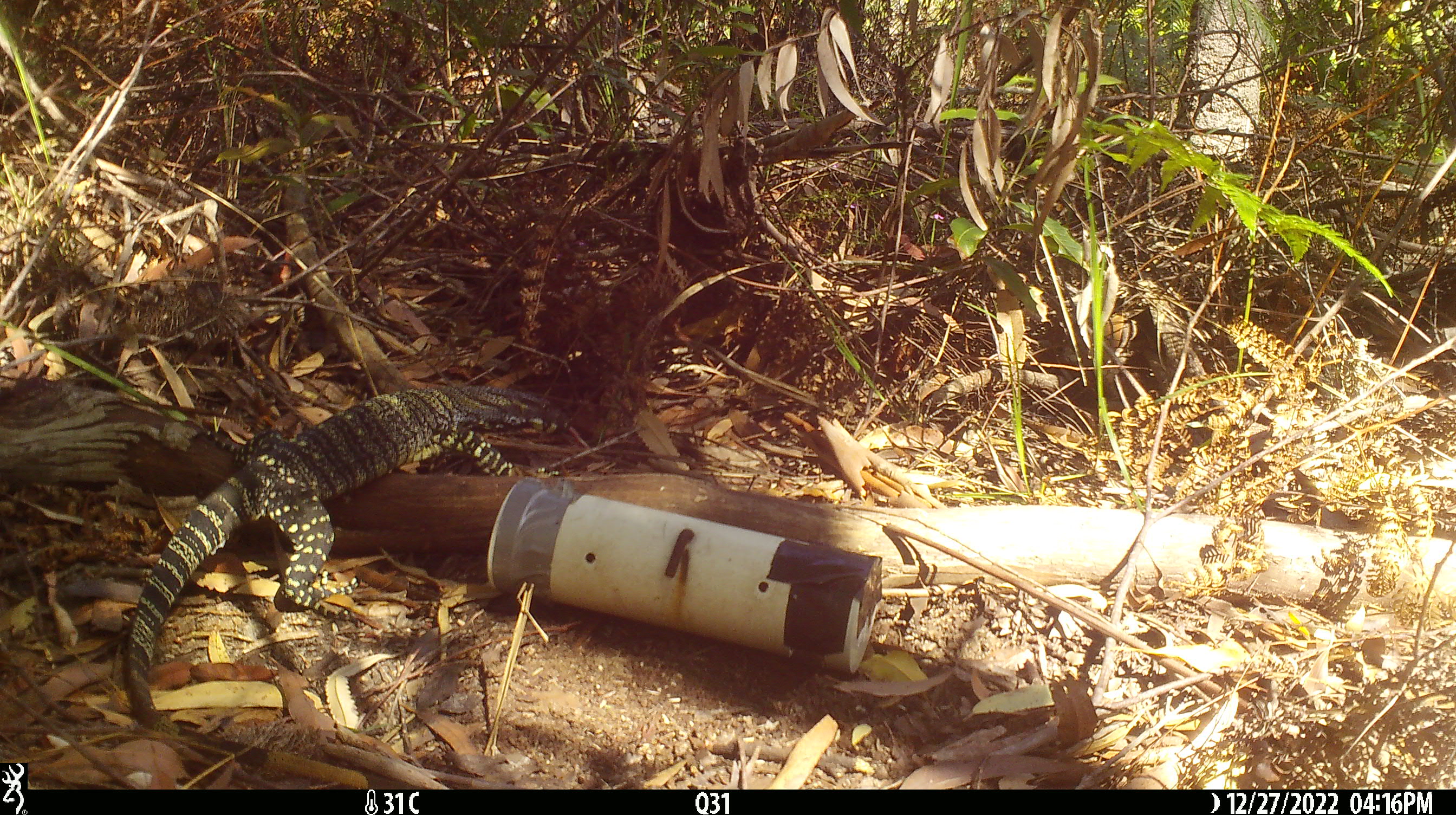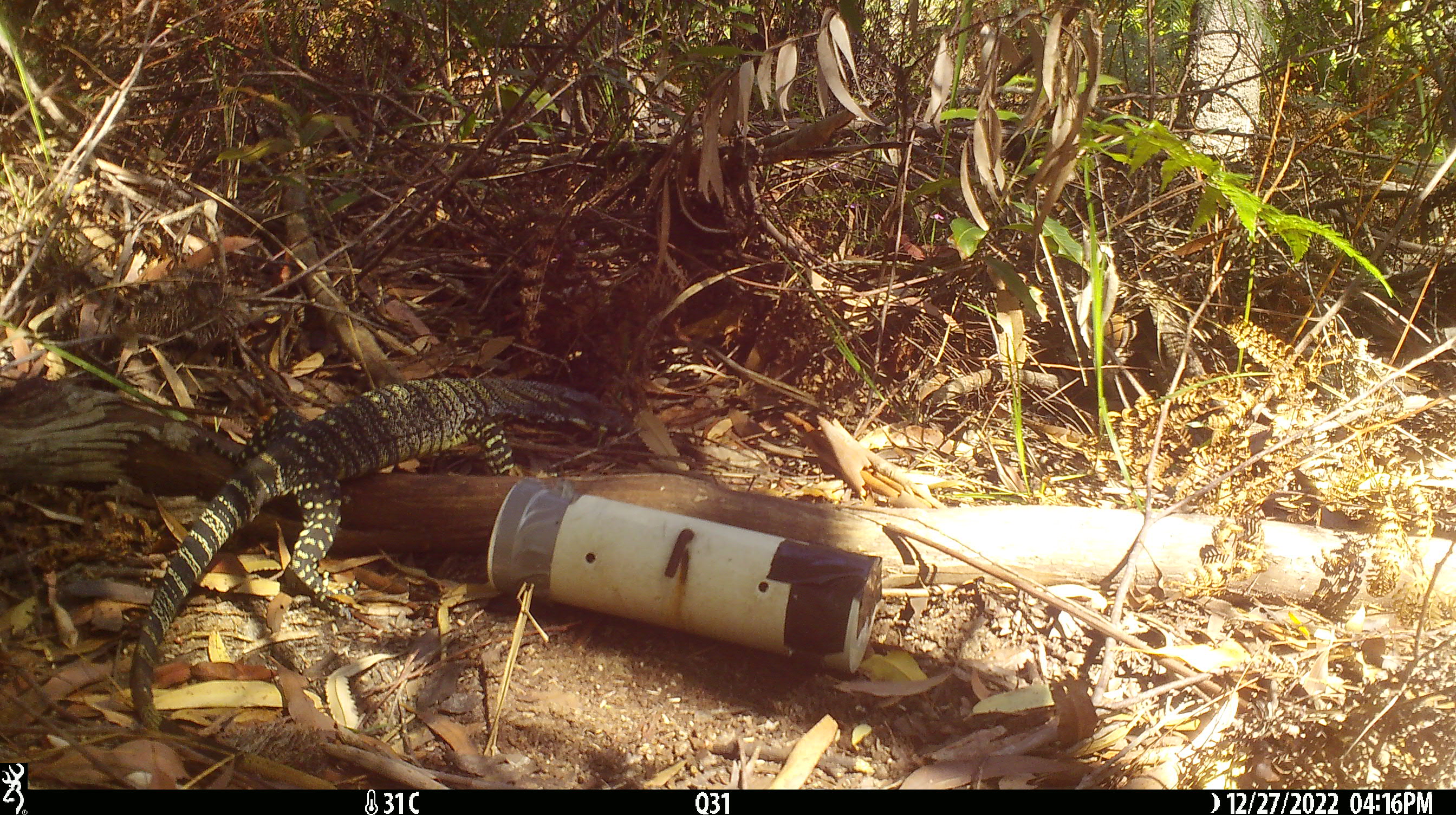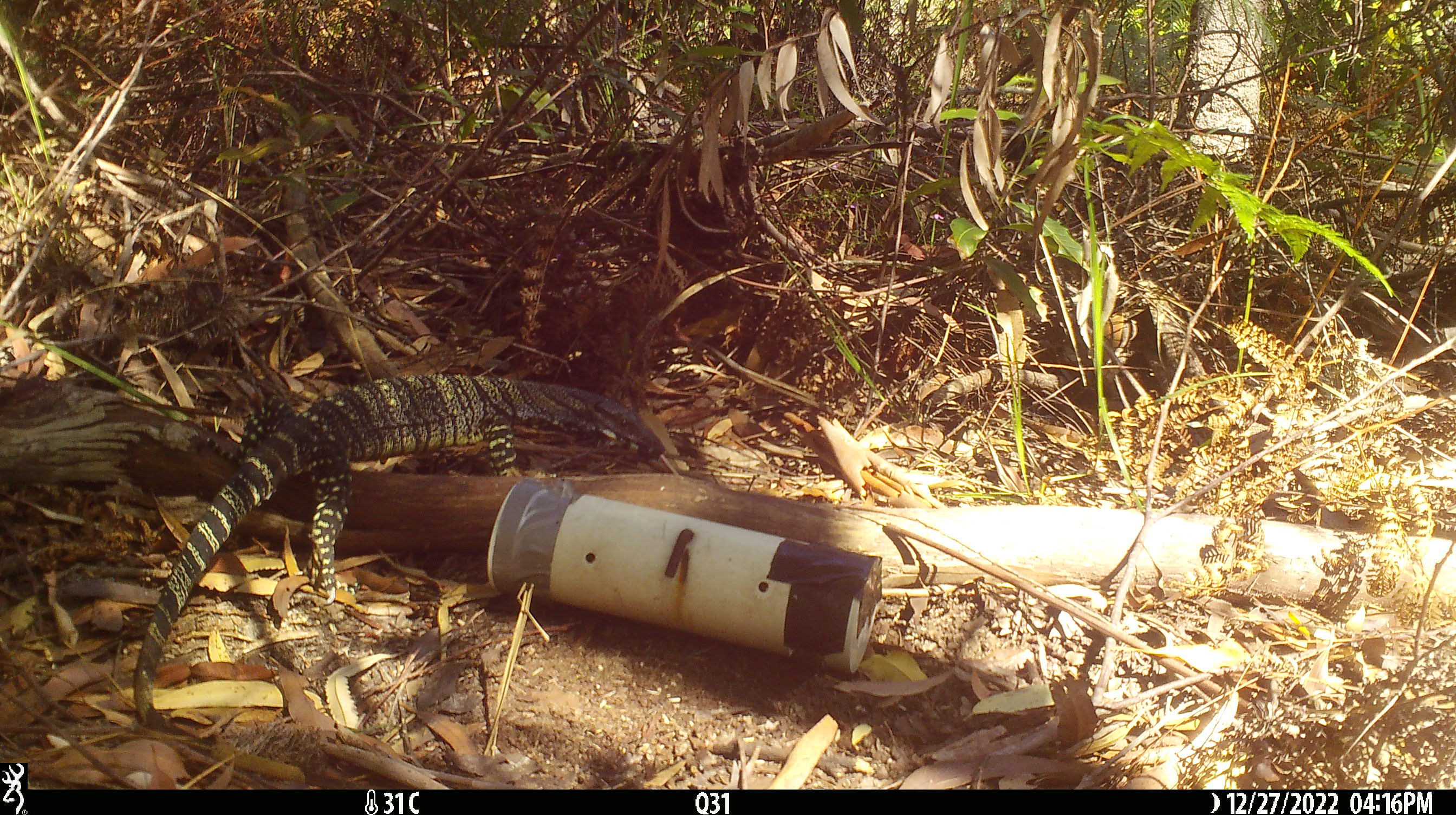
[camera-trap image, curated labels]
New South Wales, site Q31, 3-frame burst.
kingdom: Animalia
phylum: Chordata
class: Reptilia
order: Squamata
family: Varanidae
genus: Varanus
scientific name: Varanus varius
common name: lace monitor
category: goanna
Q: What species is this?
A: Goanna (lace monitor) (Varanus varius).